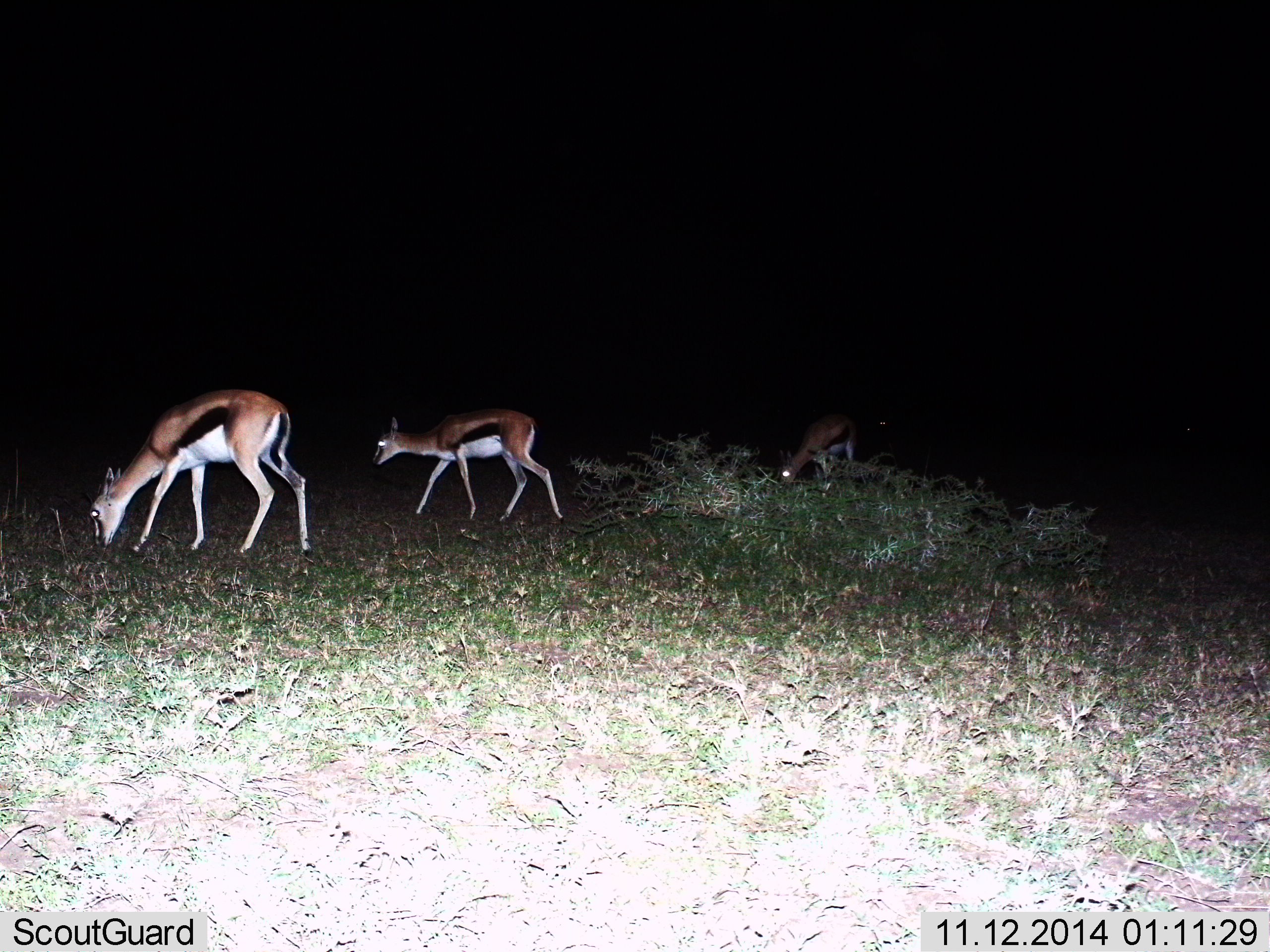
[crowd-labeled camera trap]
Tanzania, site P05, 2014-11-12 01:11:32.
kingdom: Animalia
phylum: Chordata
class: Mammalia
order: Artiodactyla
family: Bovidae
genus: Eudorcas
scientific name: Eudorcas thomsonii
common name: thomson's gazelle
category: gazellethomsons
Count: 3.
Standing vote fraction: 30%.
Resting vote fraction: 0%.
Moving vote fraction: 50%.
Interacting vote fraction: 10%.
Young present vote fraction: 0%.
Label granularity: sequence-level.